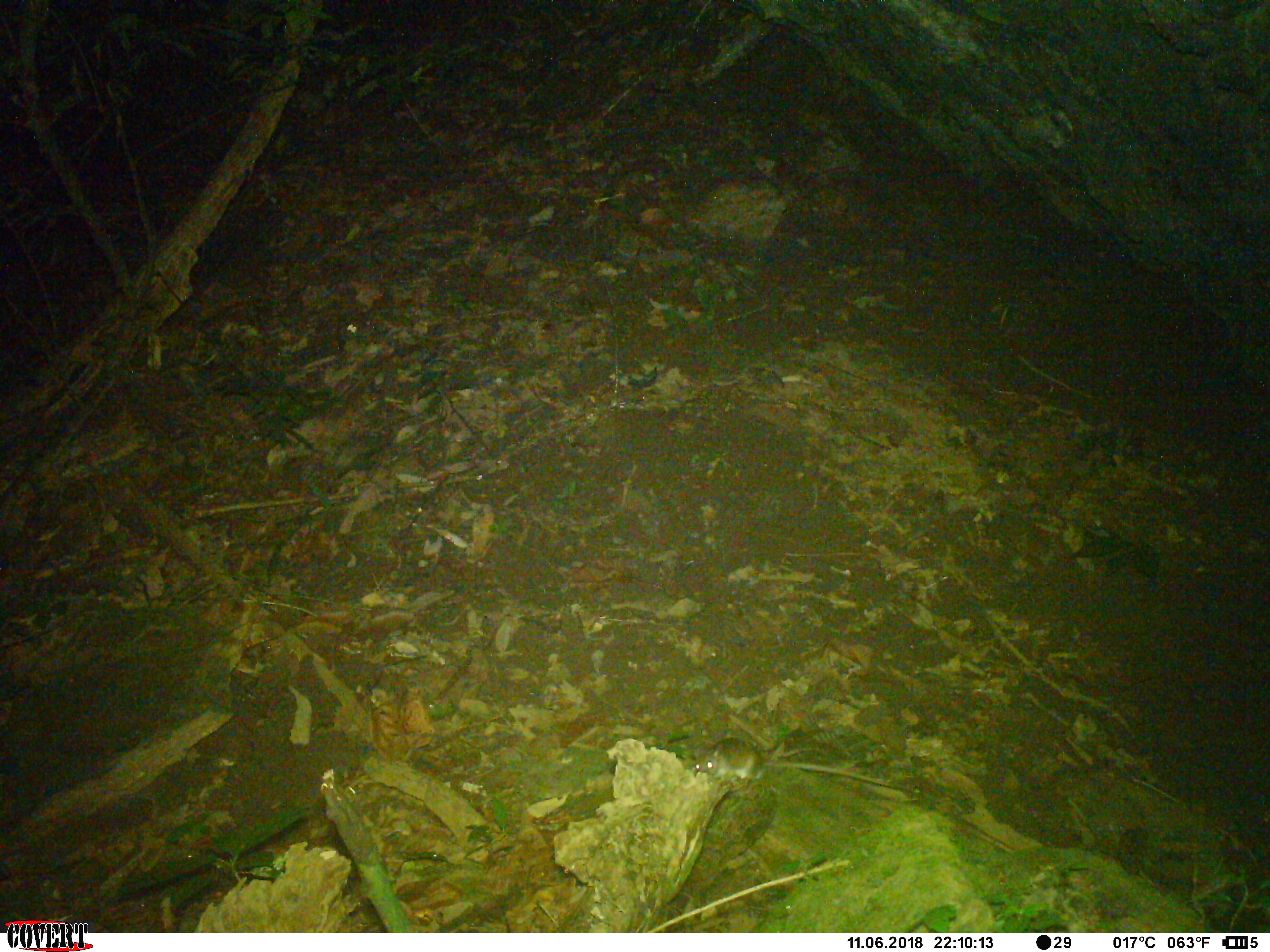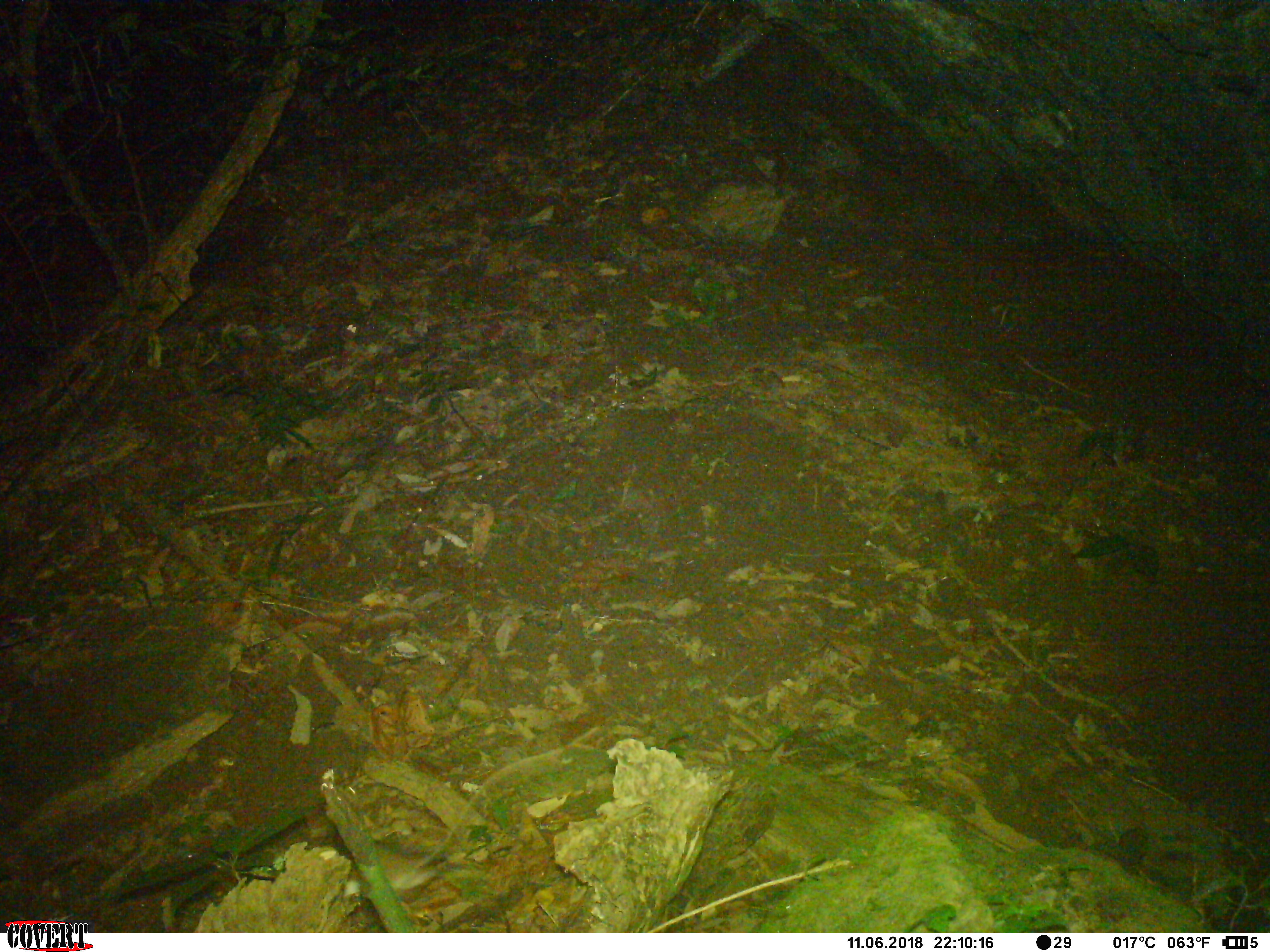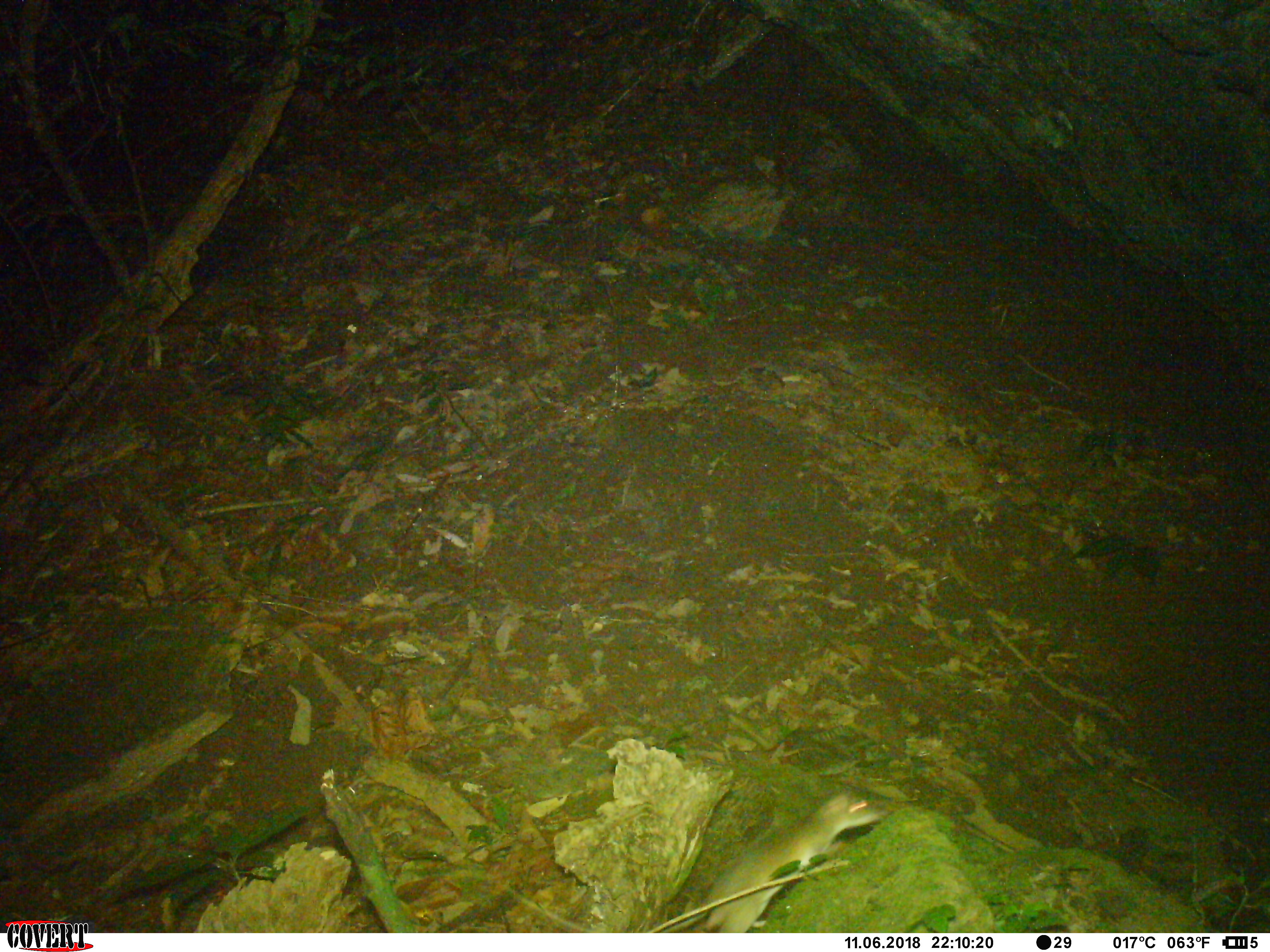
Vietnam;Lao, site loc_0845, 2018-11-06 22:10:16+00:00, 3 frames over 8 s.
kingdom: Animalia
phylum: Chordata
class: Mammalia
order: Rodentia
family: Muridae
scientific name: Muridae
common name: old-world mice and rats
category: unidentified murid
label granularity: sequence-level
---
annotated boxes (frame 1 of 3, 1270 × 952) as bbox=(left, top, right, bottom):
unidentified murid: bbox=(692, 737, 892, 787)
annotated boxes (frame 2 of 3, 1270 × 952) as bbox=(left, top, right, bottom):
unidentified murid: bbox=(341, 725, 600, 900)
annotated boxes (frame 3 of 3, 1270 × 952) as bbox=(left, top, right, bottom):
unidentified murid: bbox=(493, 793, 882, 933)